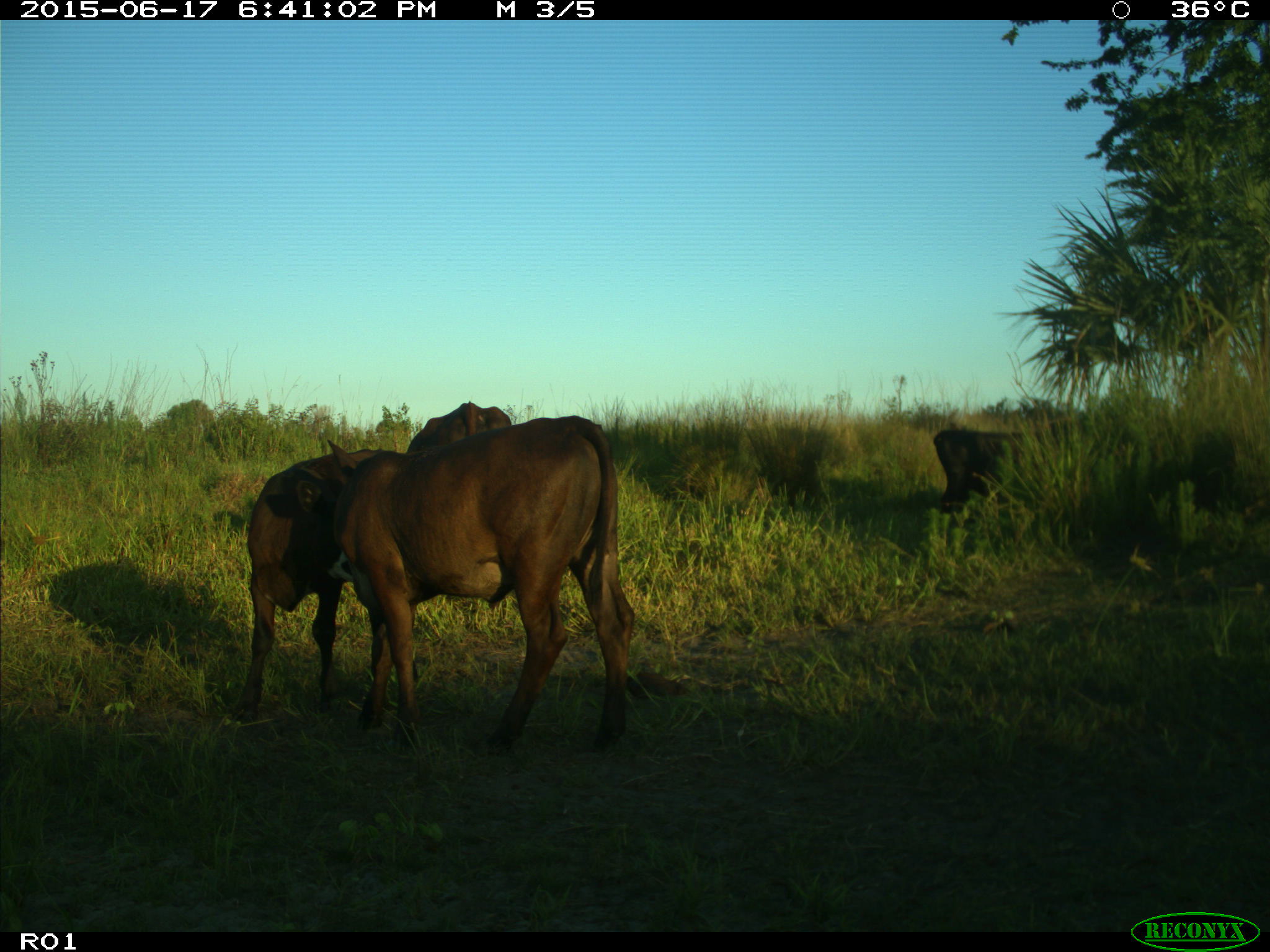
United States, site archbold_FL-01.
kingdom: Animalia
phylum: Chordata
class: Mammalia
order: Artiodactyla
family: Bovidae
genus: Bos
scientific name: Bos taurus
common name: domestic cow